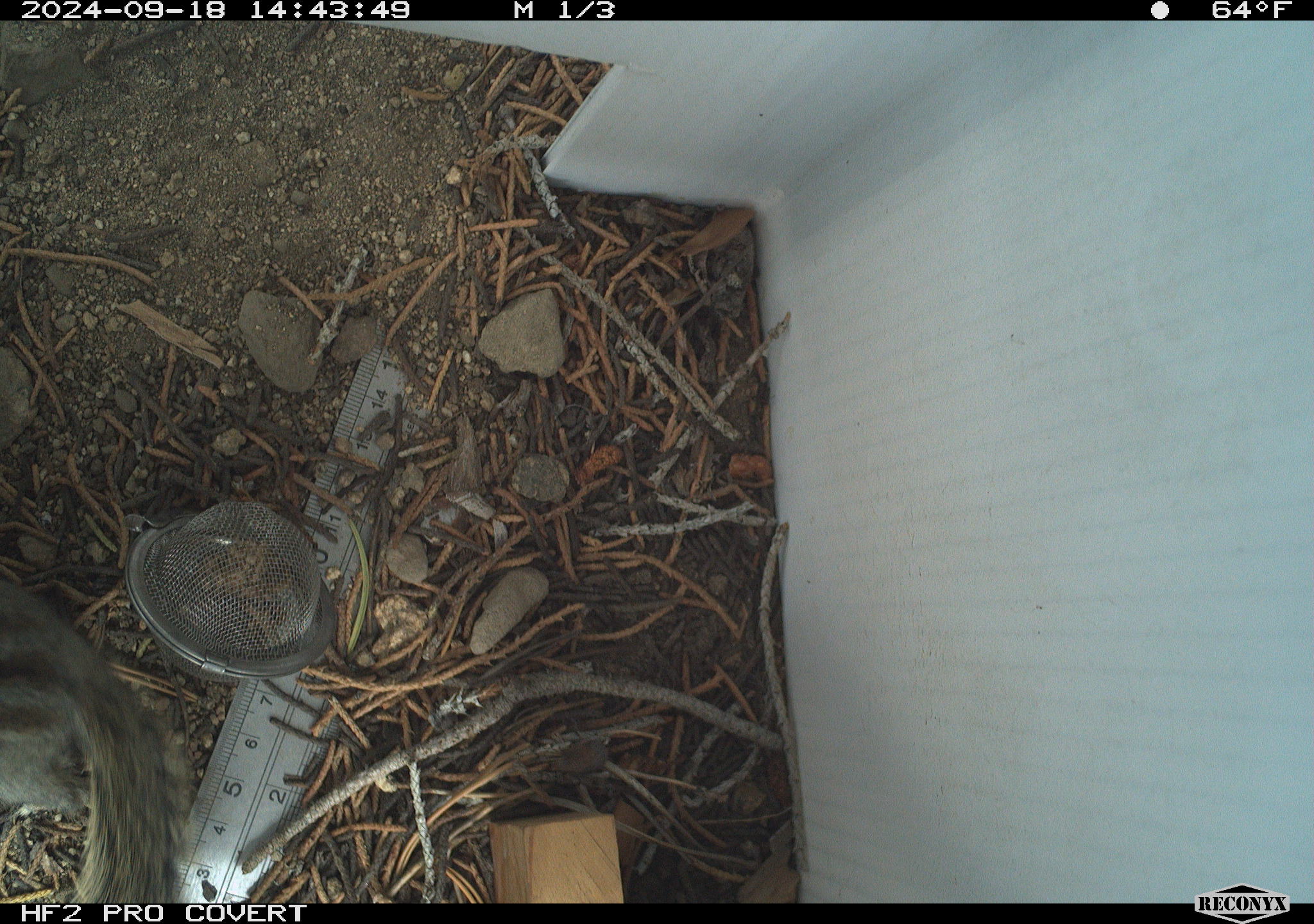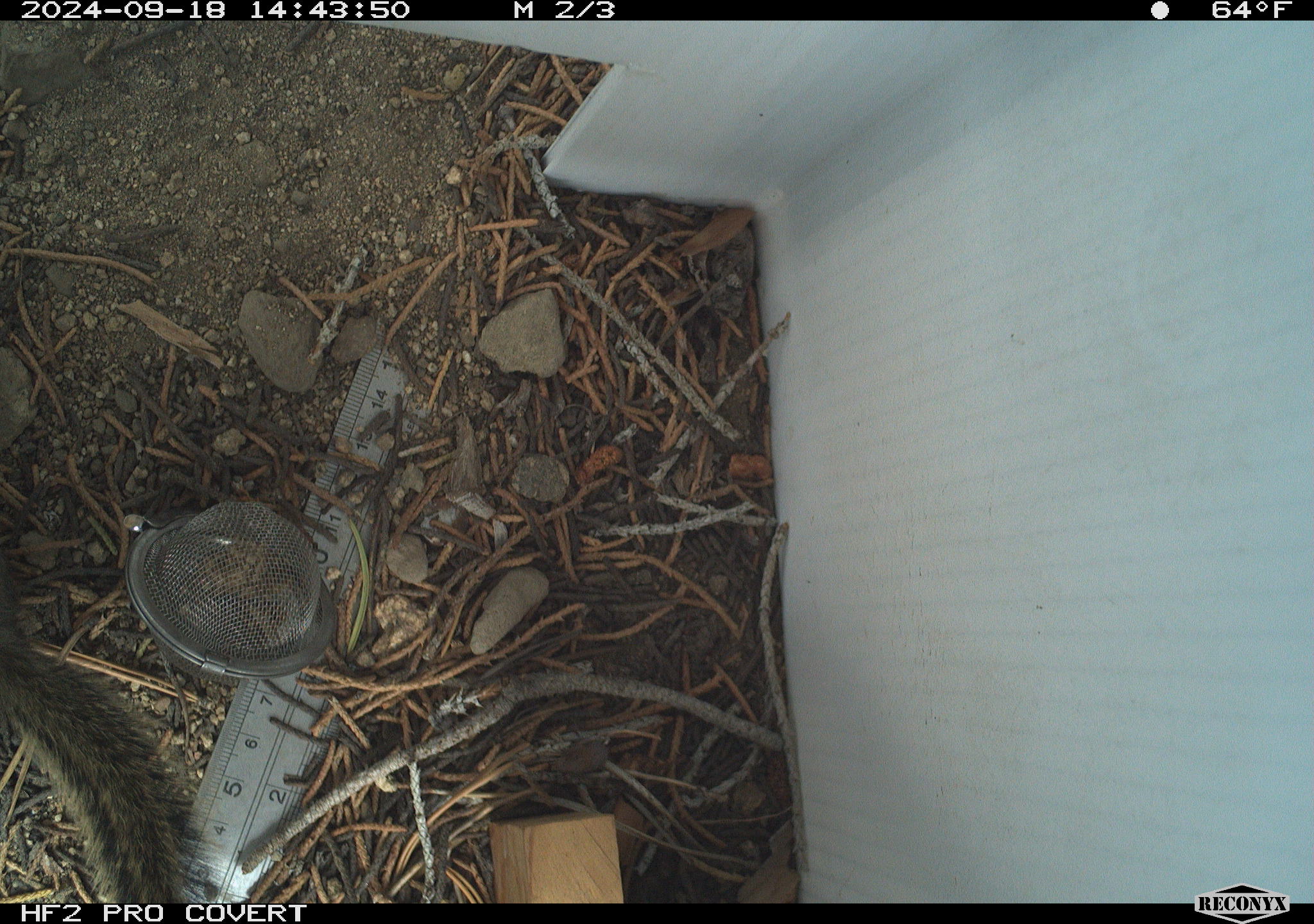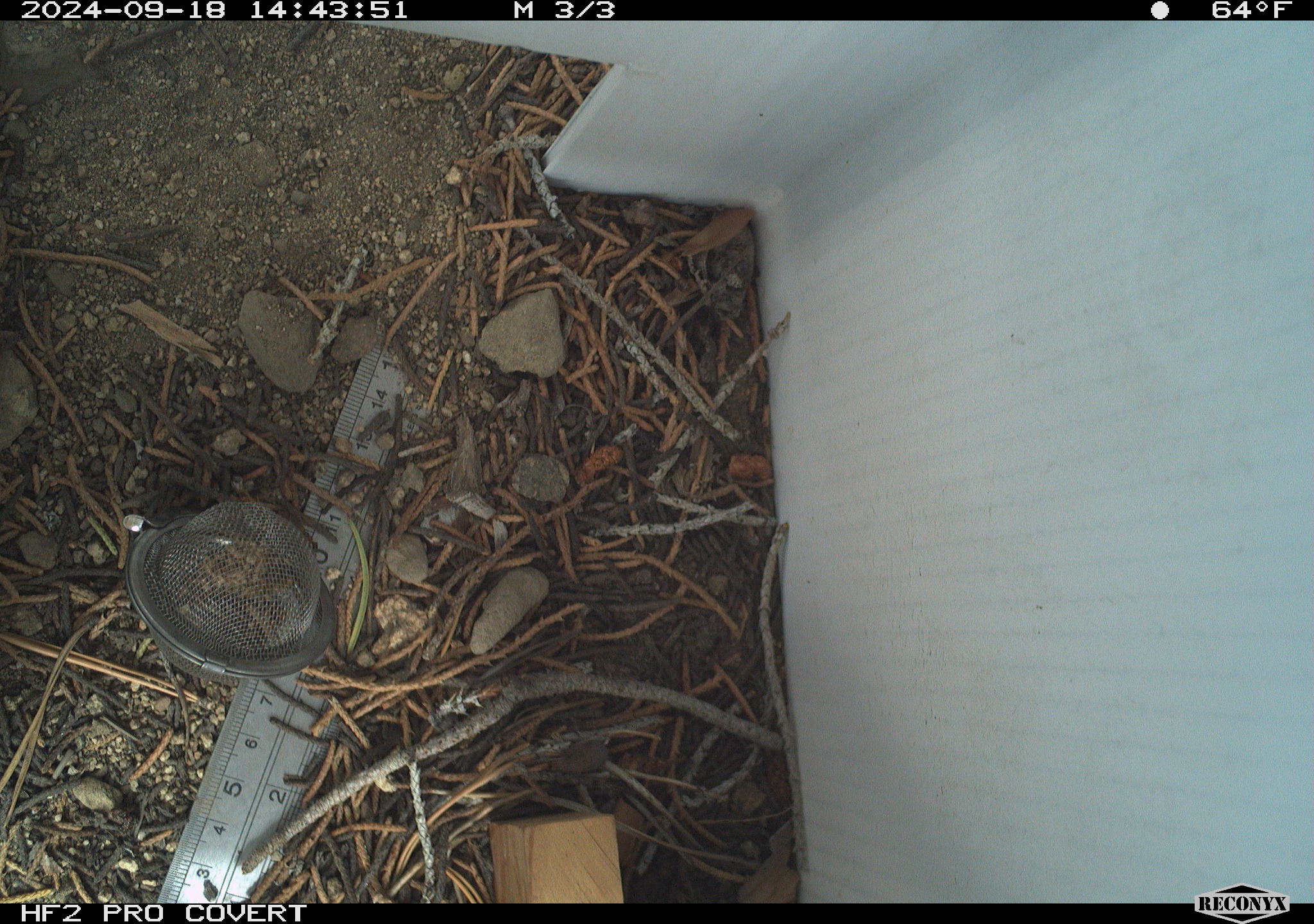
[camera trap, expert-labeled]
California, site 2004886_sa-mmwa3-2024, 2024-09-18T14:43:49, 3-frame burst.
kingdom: Animalia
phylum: Chordata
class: Mammalia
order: Rodentia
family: Sciuridae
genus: Neotamias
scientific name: Neotamias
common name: western chipmunks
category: neotamias species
Neotamias species (western chipmunks) (Neotamias).